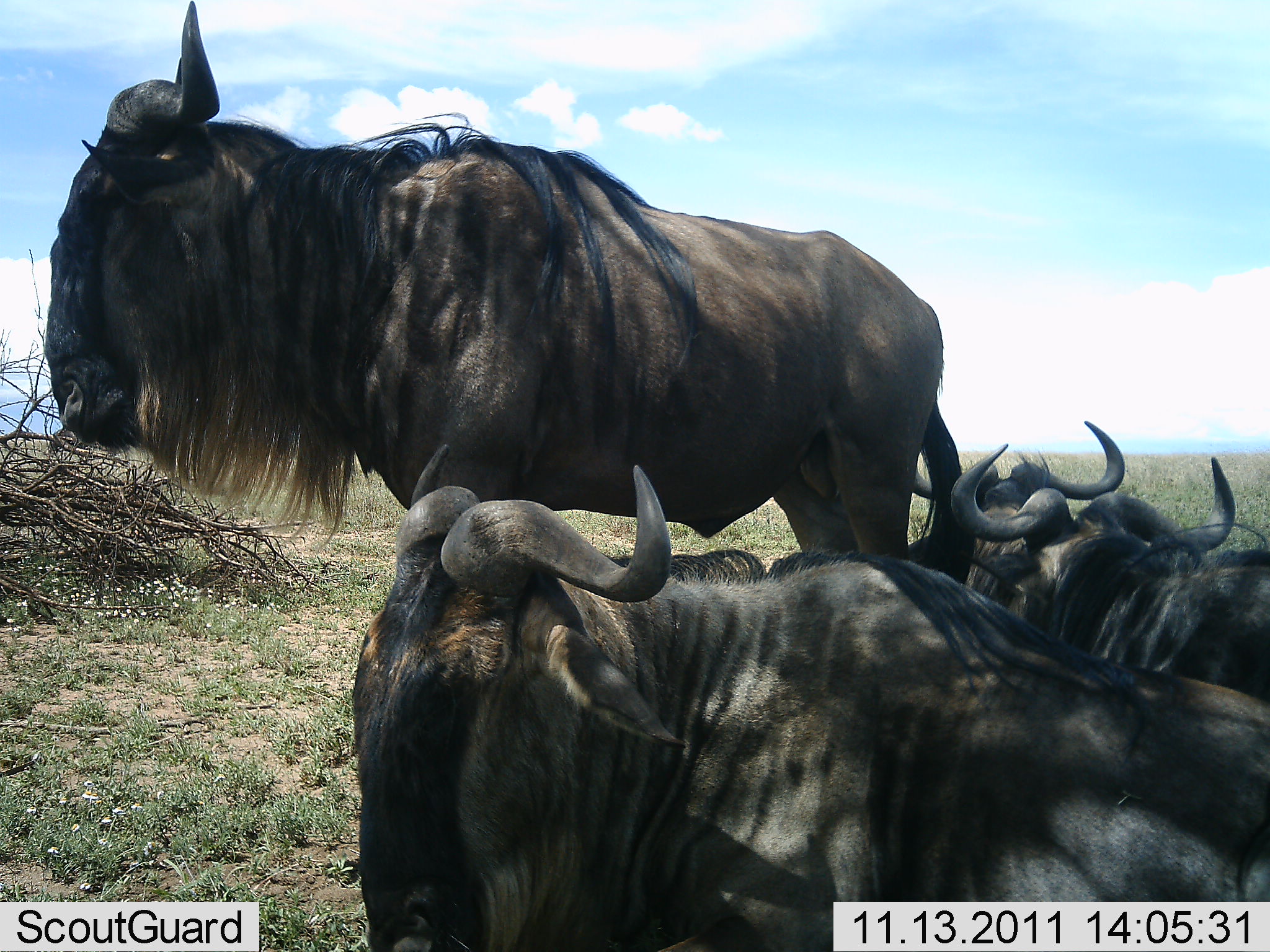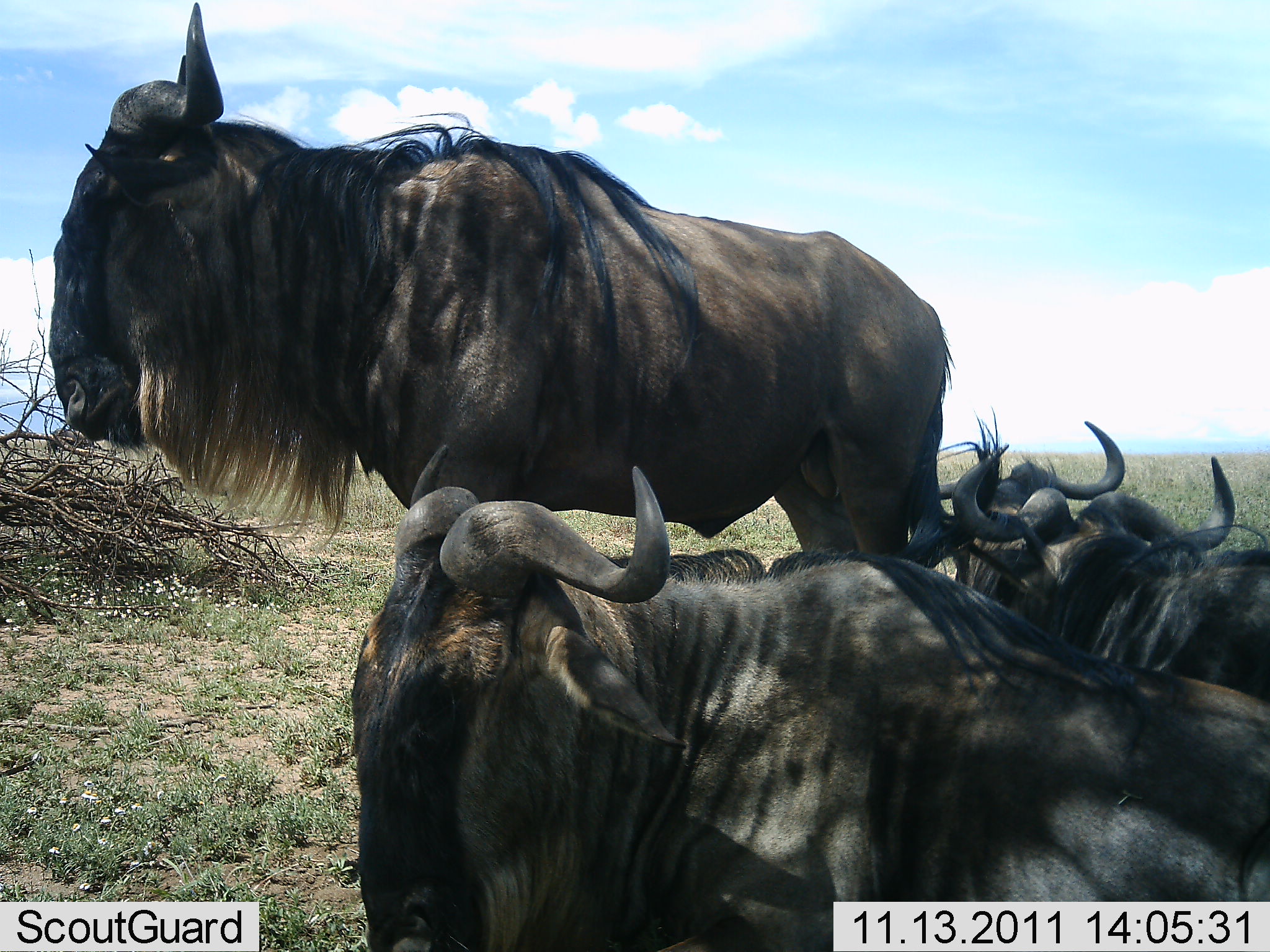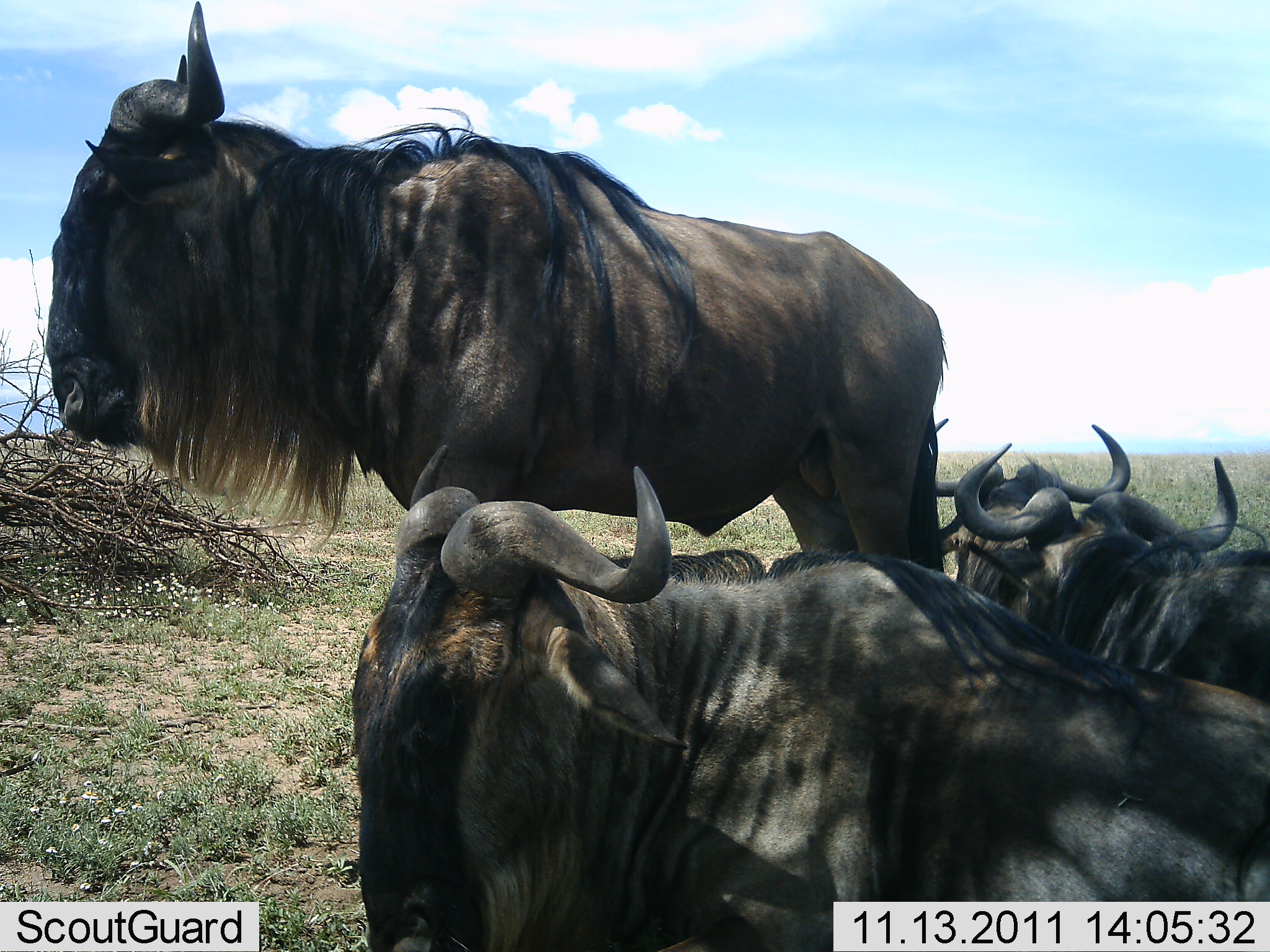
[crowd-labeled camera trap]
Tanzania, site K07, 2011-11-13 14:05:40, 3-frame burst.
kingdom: Animalia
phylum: Chordata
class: Mammalia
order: Artiodactyla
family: Bovidae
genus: Connochaetes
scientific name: Connochaetes taurinus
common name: blue wildebeest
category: wildebeest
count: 4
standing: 69%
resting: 92%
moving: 0%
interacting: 0%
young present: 0%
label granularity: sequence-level